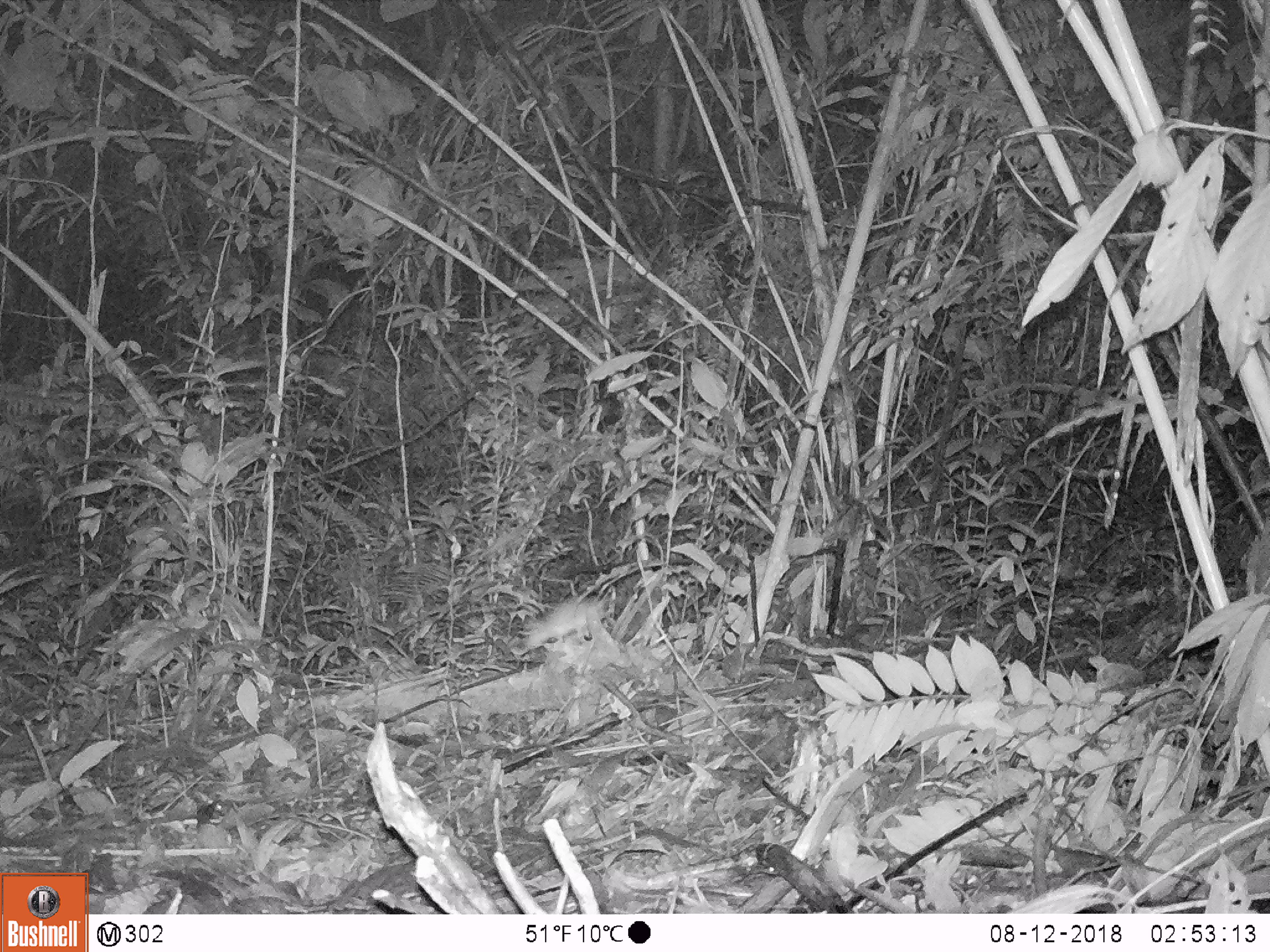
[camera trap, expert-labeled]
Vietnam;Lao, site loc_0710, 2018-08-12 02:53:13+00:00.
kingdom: Animalia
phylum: Chordata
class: Mammalia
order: Rodentia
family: Muridae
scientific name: Muridae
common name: old-world mice and rats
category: unidentified murid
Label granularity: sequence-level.